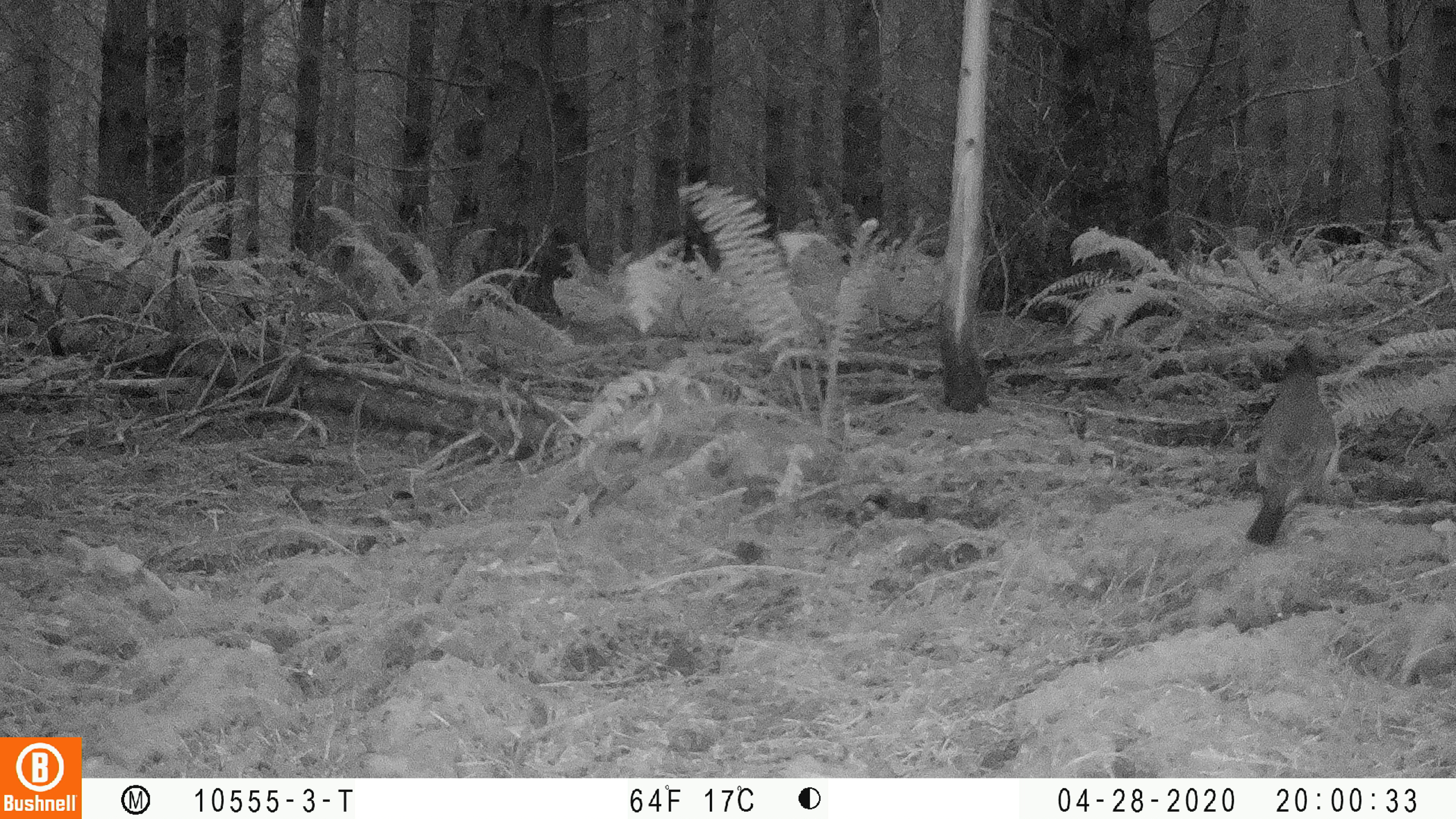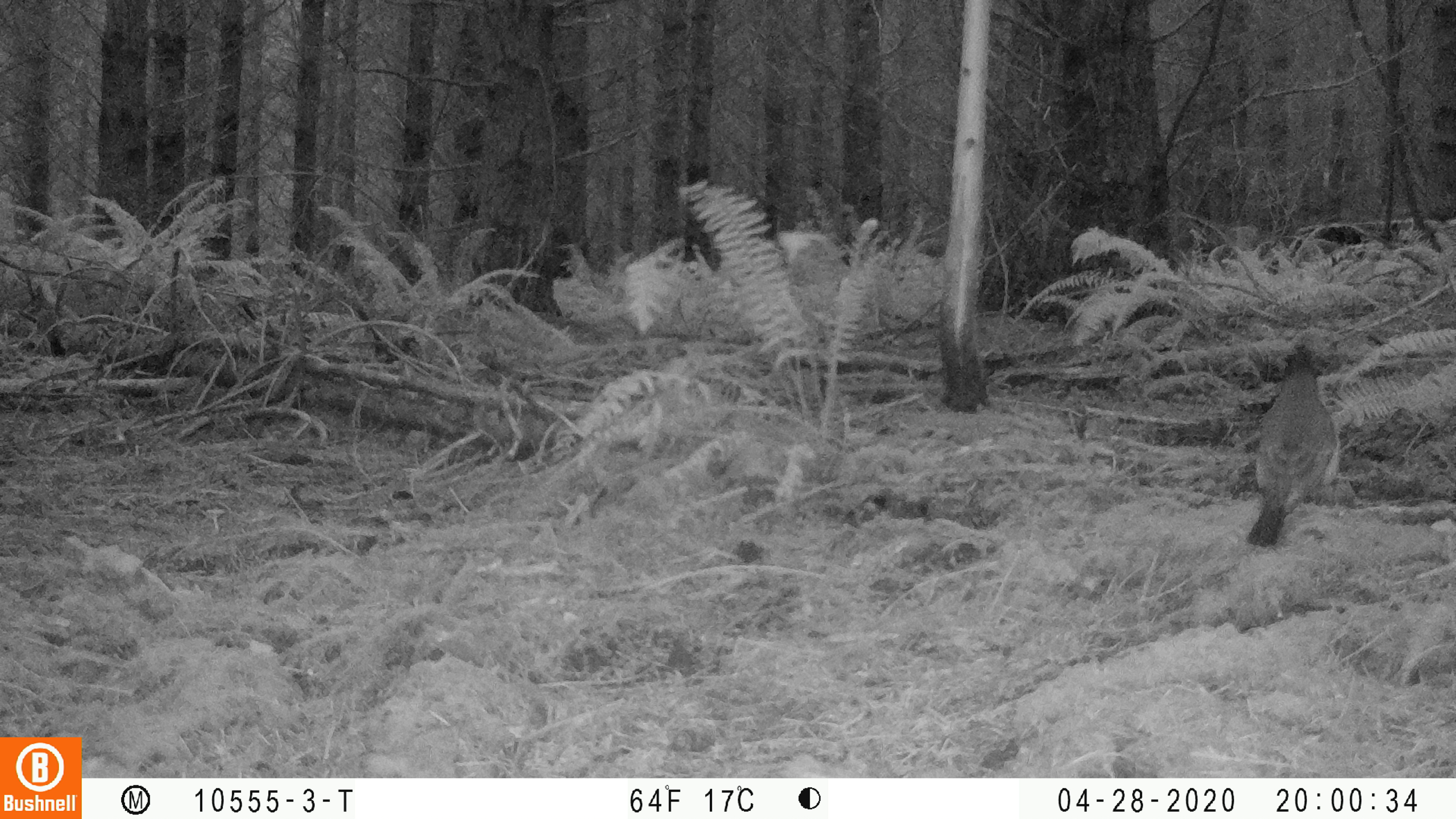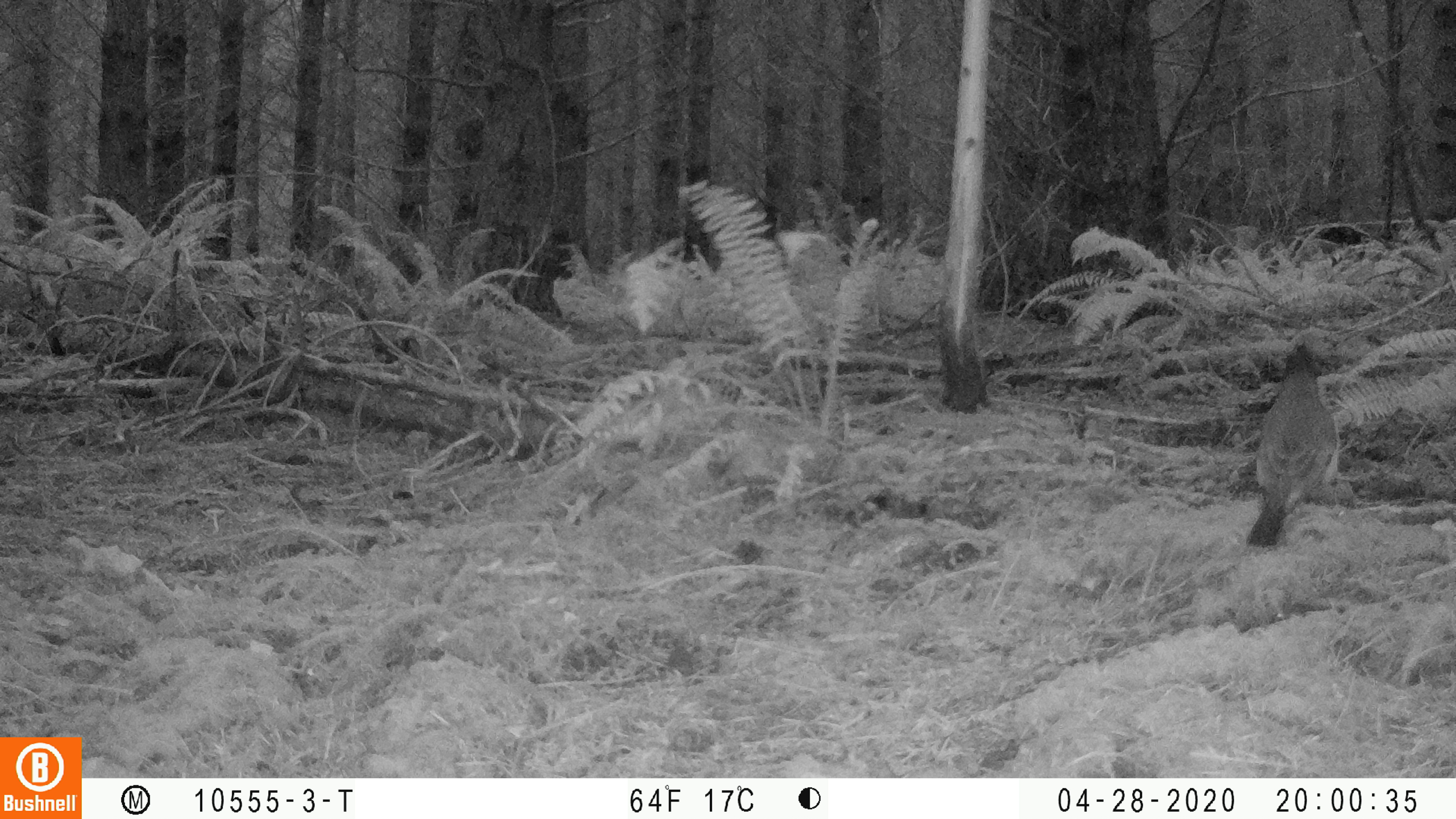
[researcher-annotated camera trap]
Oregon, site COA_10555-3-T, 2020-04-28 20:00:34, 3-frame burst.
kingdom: Animalia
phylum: Chordata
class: Aves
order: Passeriformes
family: Turdidae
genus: Turdus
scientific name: Turdus migratorius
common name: american robin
American robin (Turdus migratorius).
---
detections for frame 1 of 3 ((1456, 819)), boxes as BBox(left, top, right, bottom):
american robin: BBox(1229, 334, 1366, 558)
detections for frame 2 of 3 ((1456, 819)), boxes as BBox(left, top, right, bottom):
american robin: BBox(1231, 323, 1355, 558)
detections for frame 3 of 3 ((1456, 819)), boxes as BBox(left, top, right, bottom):
american robin: BBox(1231, 327, 1361, 558)